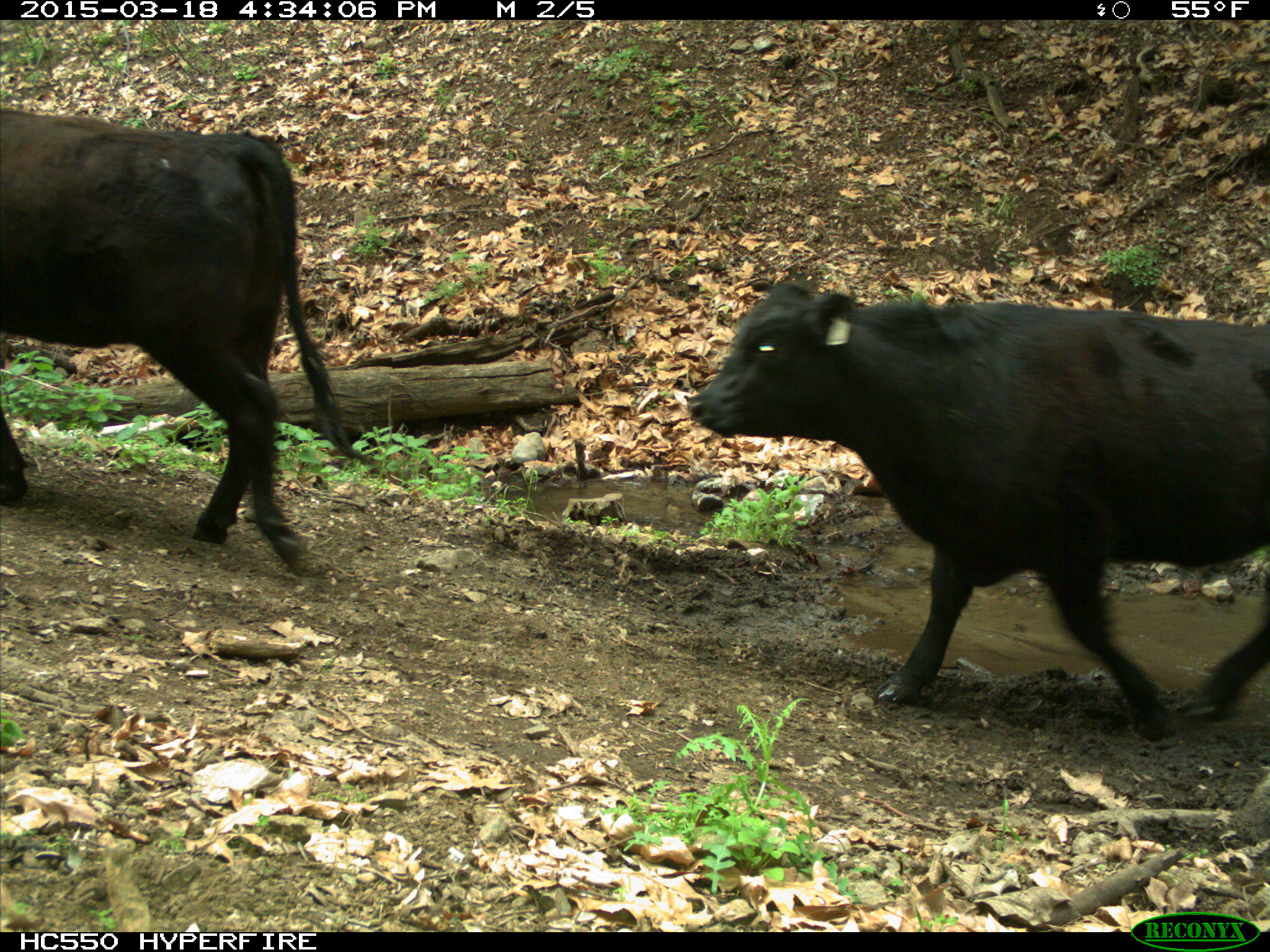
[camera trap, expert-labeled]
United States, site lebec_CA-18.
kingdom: Animalia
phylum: Chordata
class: Mammalia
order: Artiodactyla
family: Bovidae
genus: Bos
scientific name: Bos taurus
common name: domestic cow